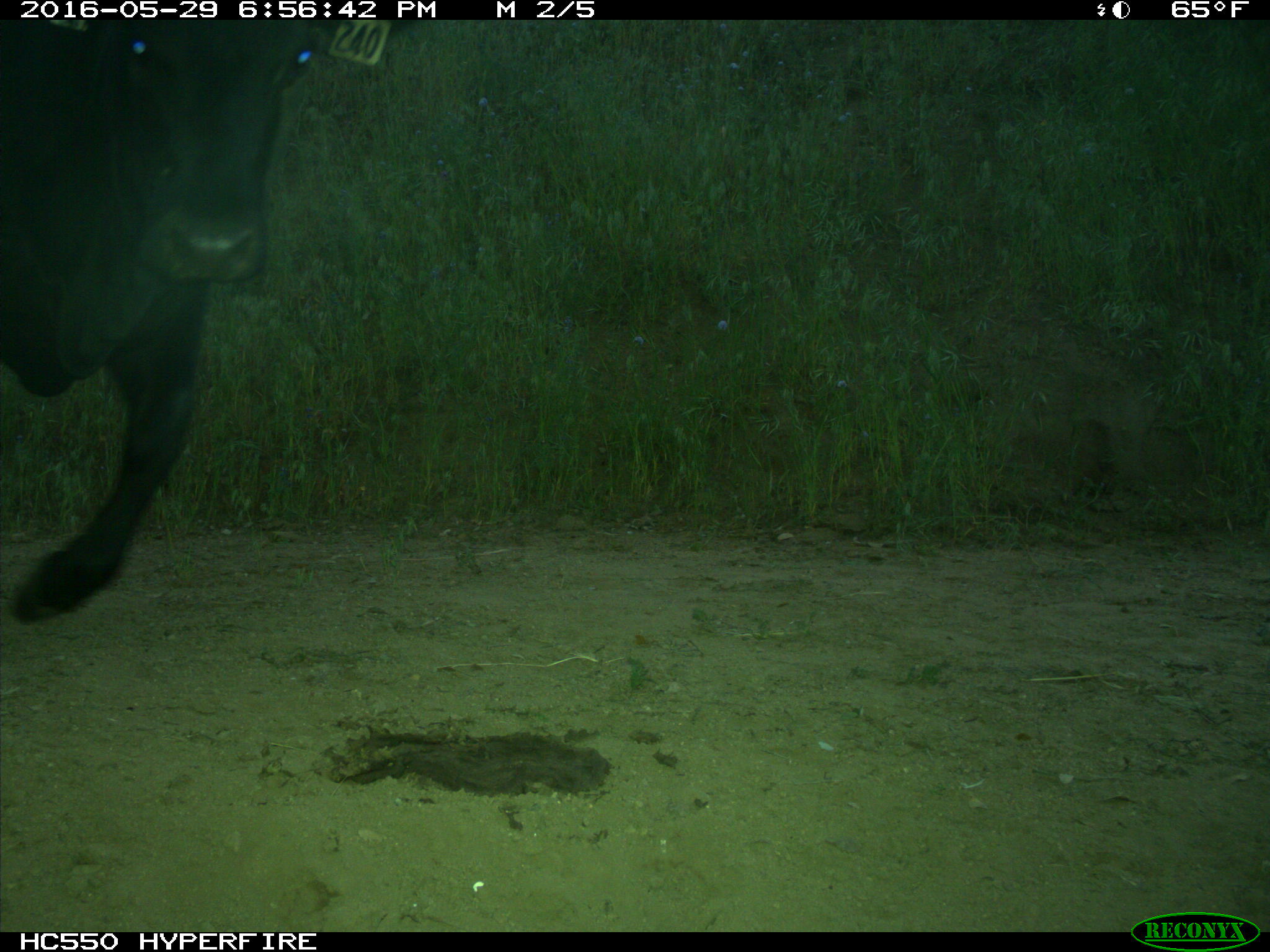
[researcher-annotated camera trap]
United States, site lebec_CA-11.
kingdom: Animalia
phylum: Chordata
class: Mammalia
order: Artiodactyla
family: Bovidae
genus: Bos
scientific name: Bos taurus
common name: domestic cow